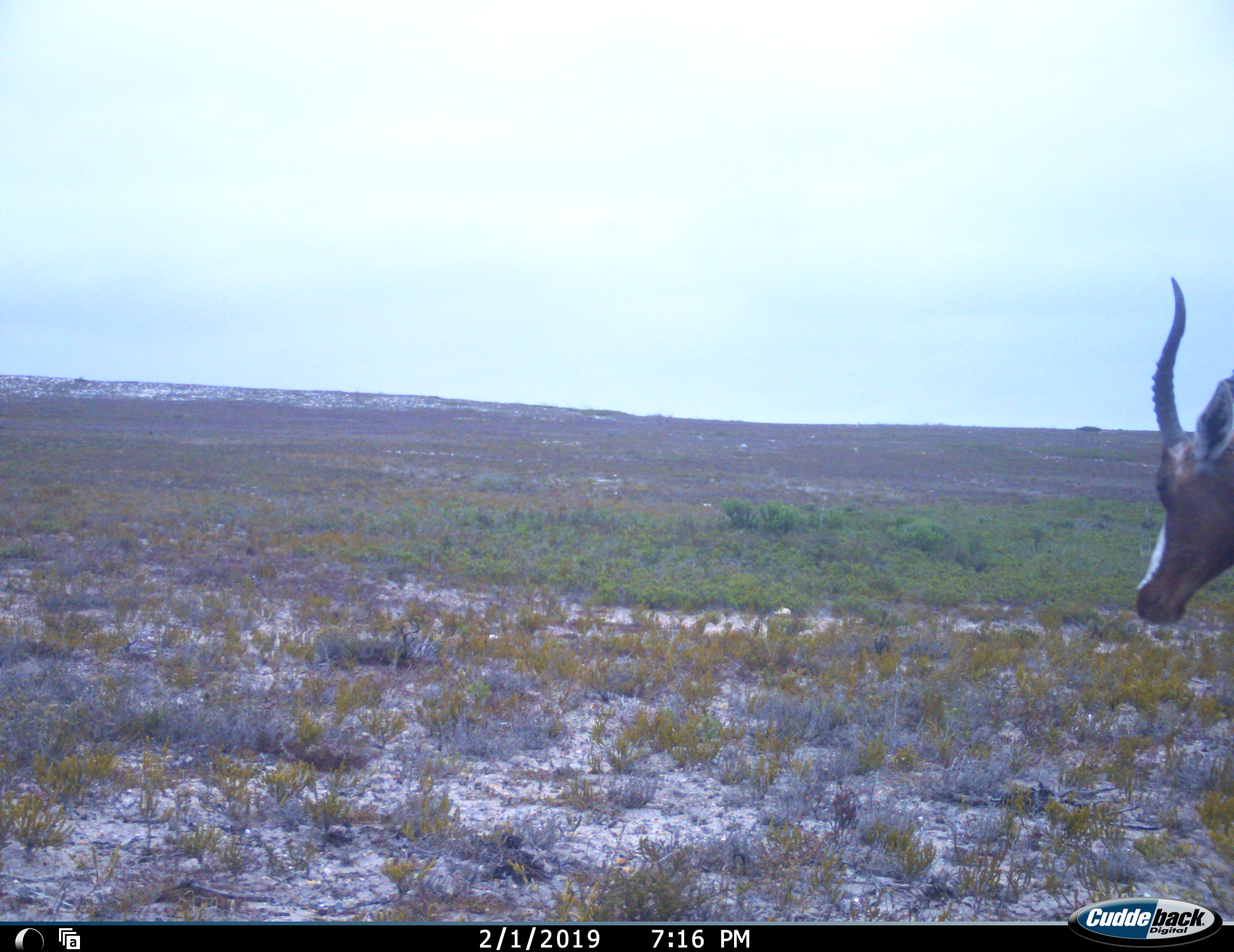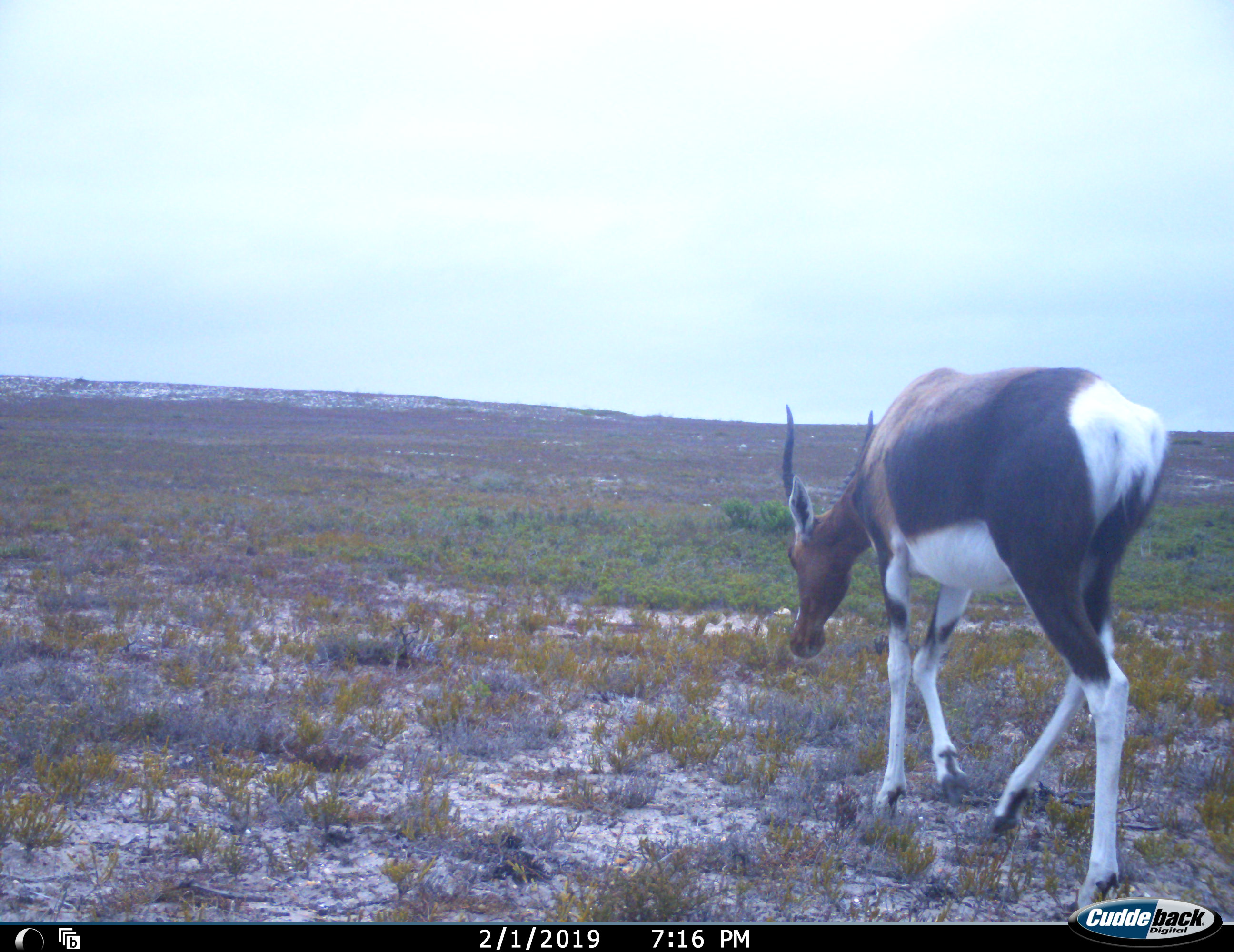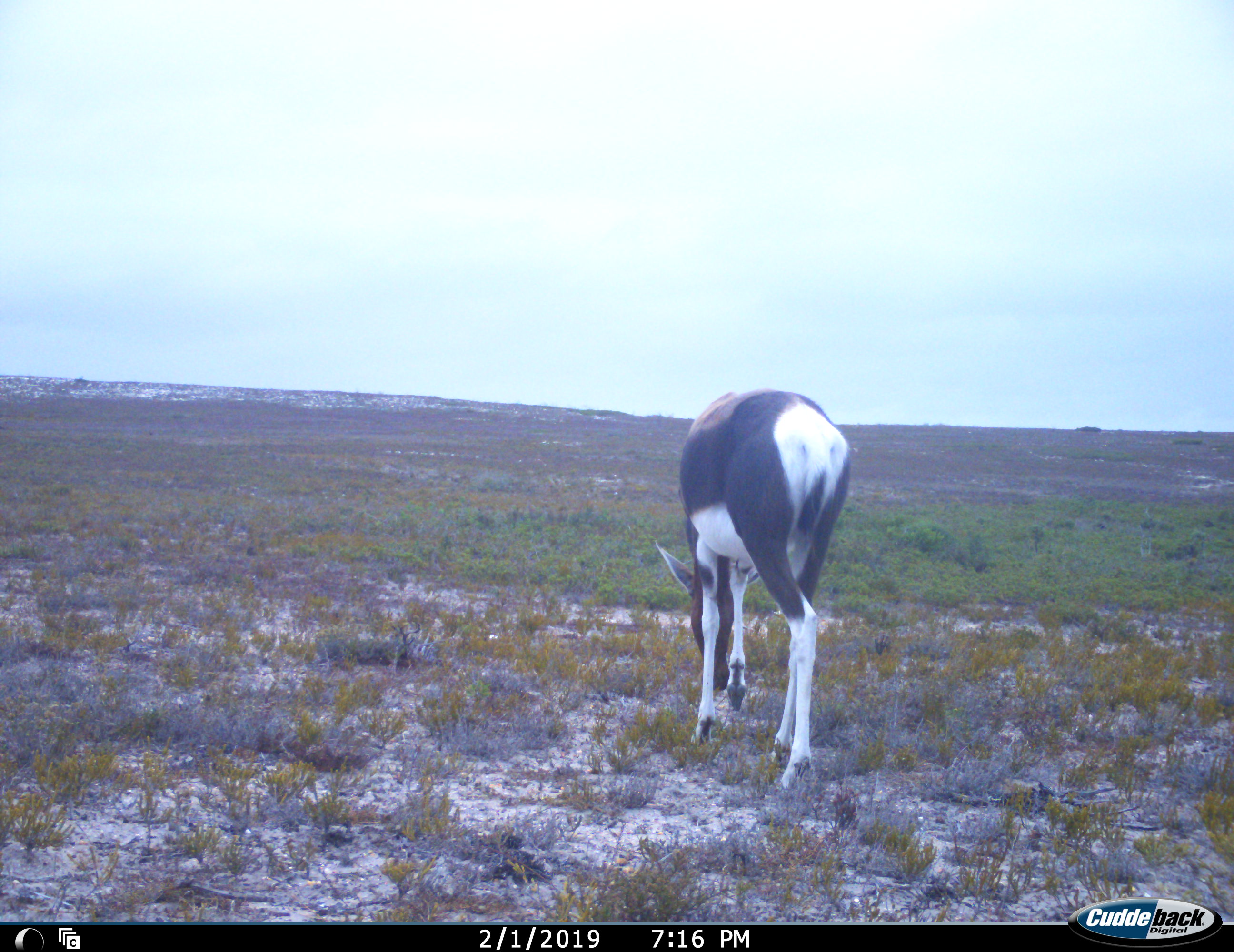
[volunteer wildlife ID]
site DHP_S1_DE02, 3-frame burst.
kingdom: Animalia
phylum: Chordata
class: Mammalia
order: Artiodactyla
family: Bovidae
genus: Damaliscus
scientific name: Damaliscus pygargus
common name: bontebok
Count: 1.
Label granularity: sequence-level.